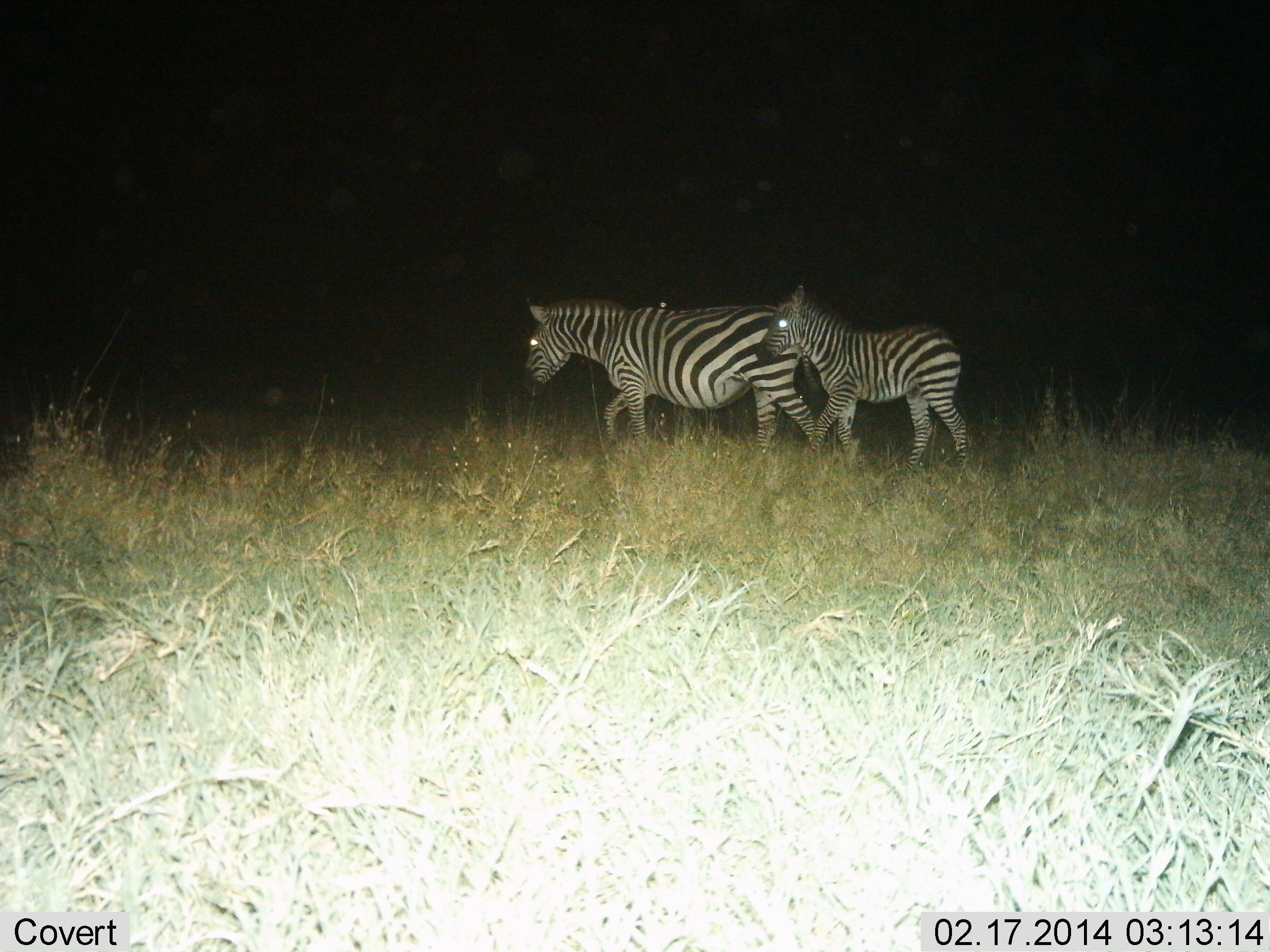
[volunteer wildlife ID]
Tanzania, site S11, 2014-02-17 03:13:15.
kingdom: Animalia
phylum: Chordata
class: Mammalia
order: Perissodactyla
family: Equidae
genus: Equus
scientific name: Equus quagga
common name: plains zebra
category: zebra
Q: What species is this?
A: Zebra (plains zebra) (Equus quagga).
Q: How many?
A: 2.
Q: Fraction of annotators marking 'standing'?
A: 30%.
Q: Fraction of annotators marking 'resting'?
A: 0%.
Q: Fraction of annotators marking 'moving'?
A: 70%.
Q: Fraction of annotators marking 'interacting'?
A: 0%.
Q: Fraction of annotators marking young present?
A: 70%.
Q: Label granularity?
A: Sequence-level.